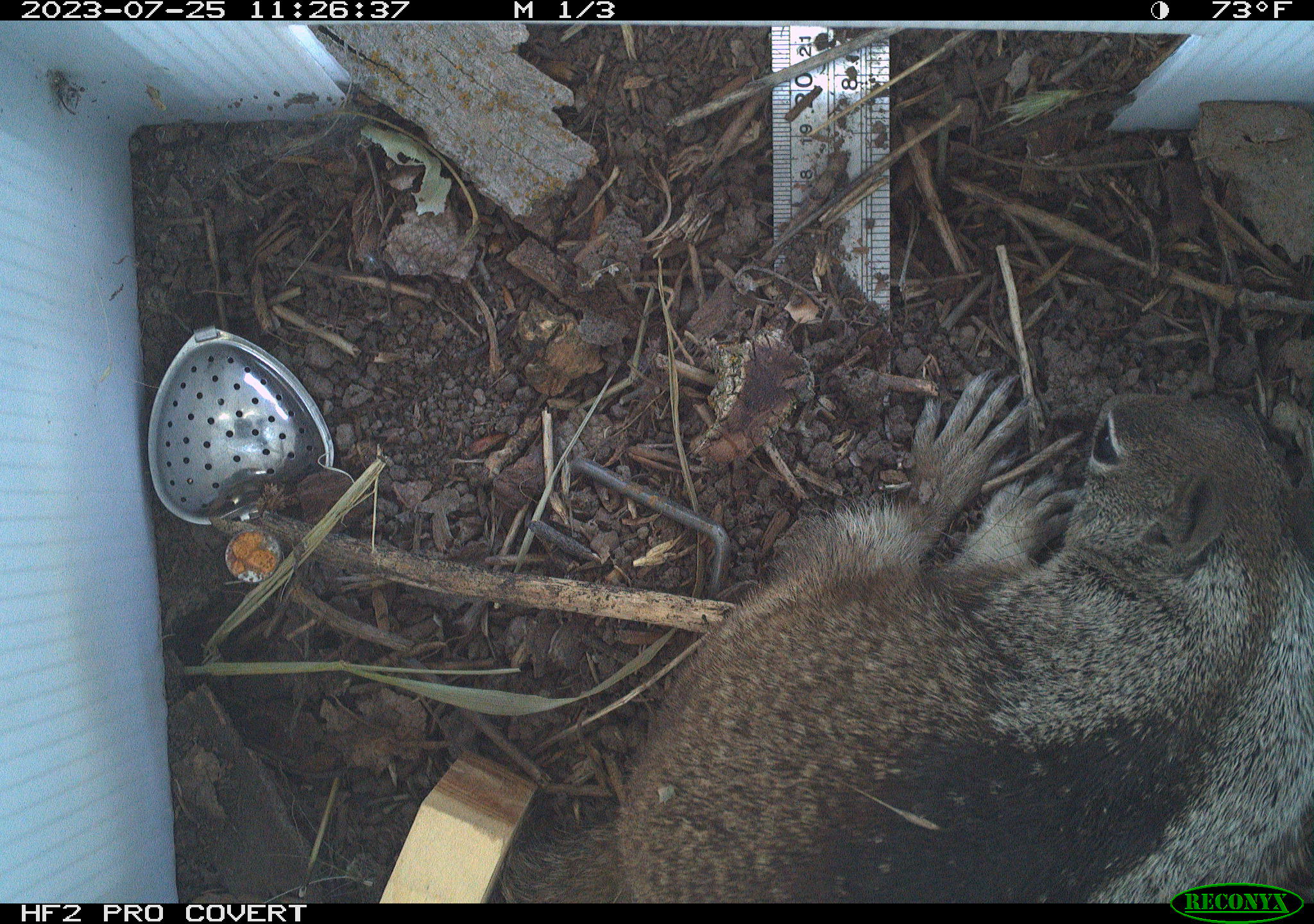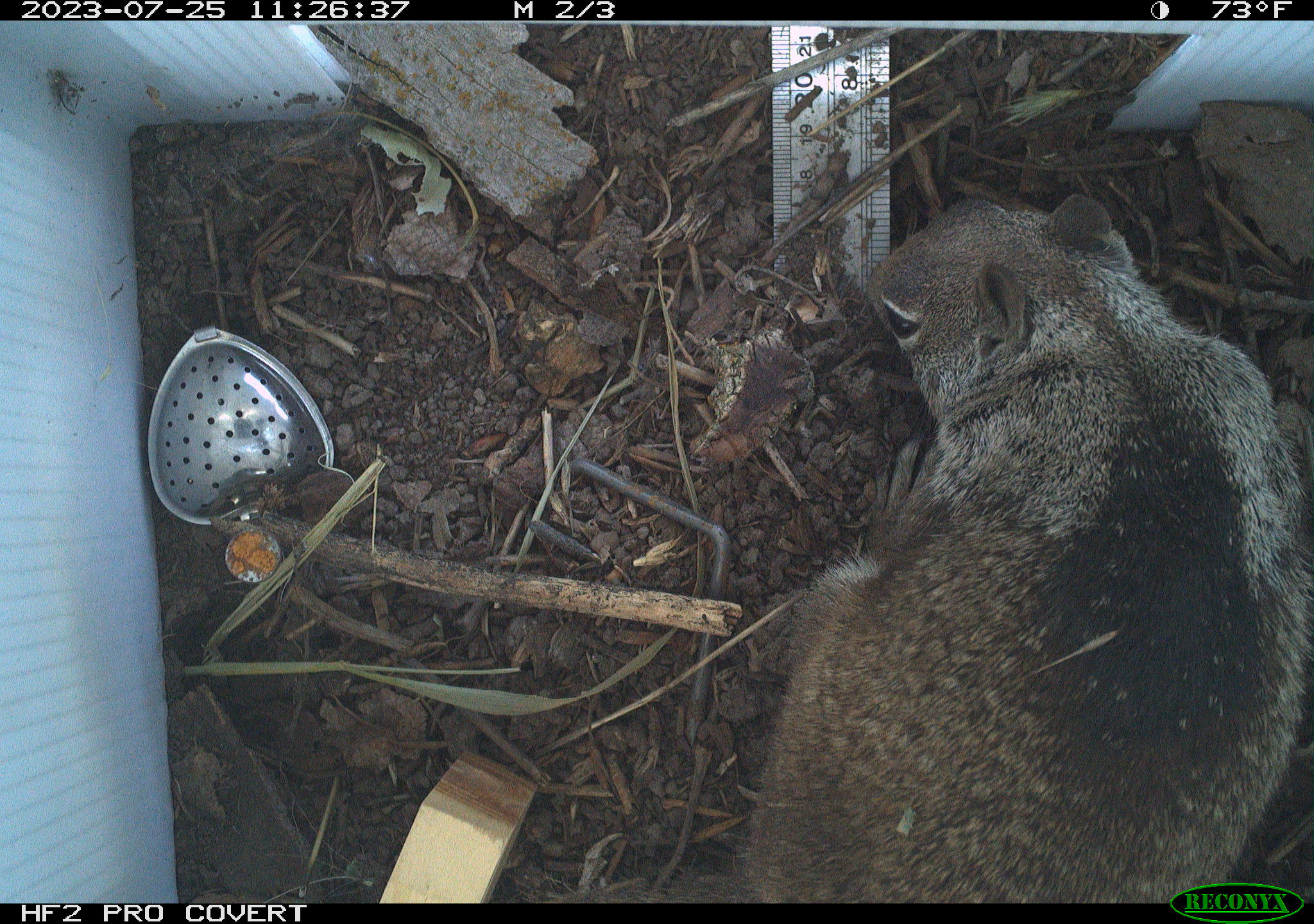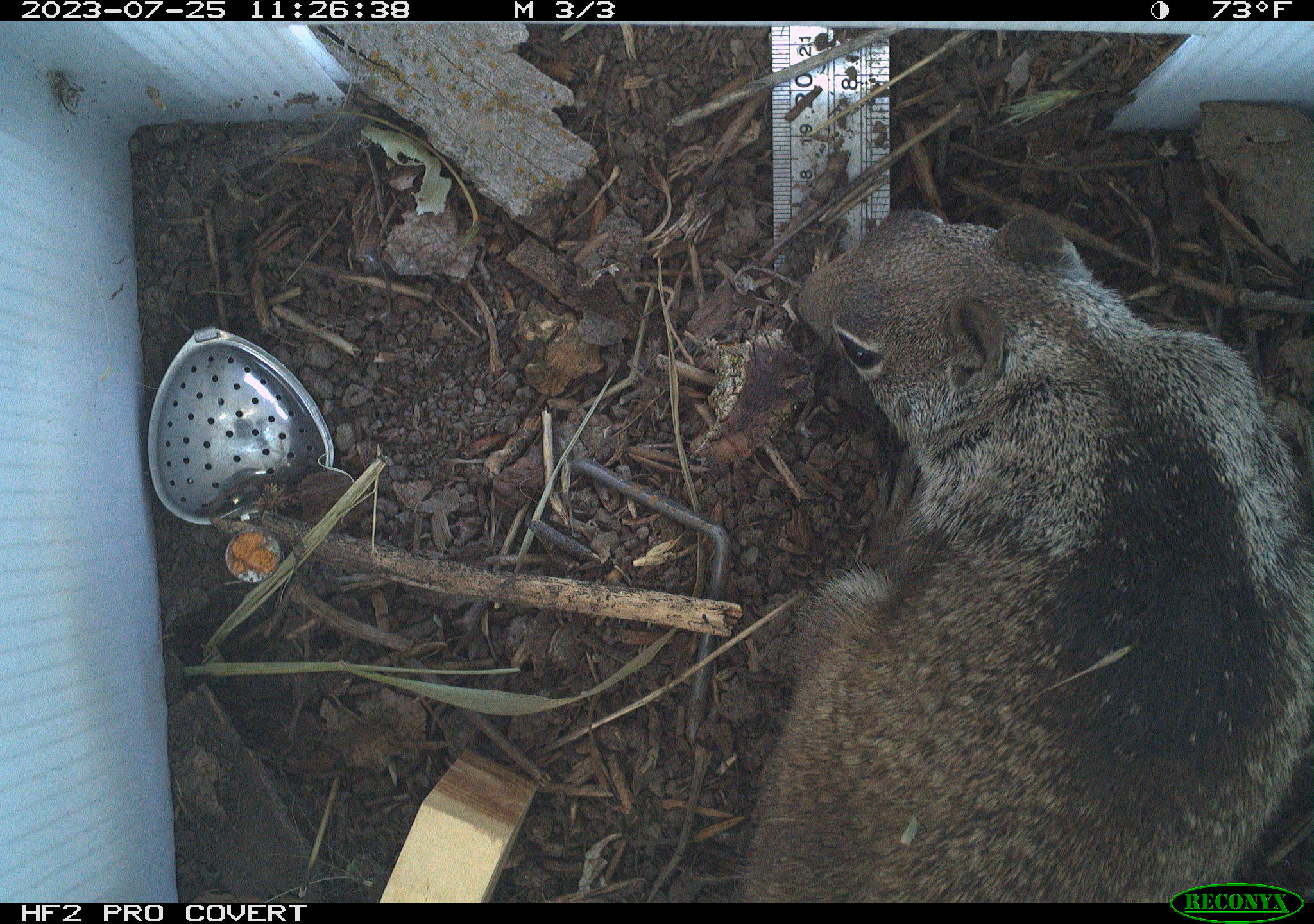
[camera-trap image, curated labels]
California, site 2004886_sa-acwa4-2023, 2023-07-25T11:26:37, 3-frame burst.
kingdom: Animalia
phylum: Chordata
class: Mammalia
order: Rodentia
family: Sciuridae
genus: Otospermophilus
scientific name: Otospermophilus beecheyi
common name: california ground squirrel